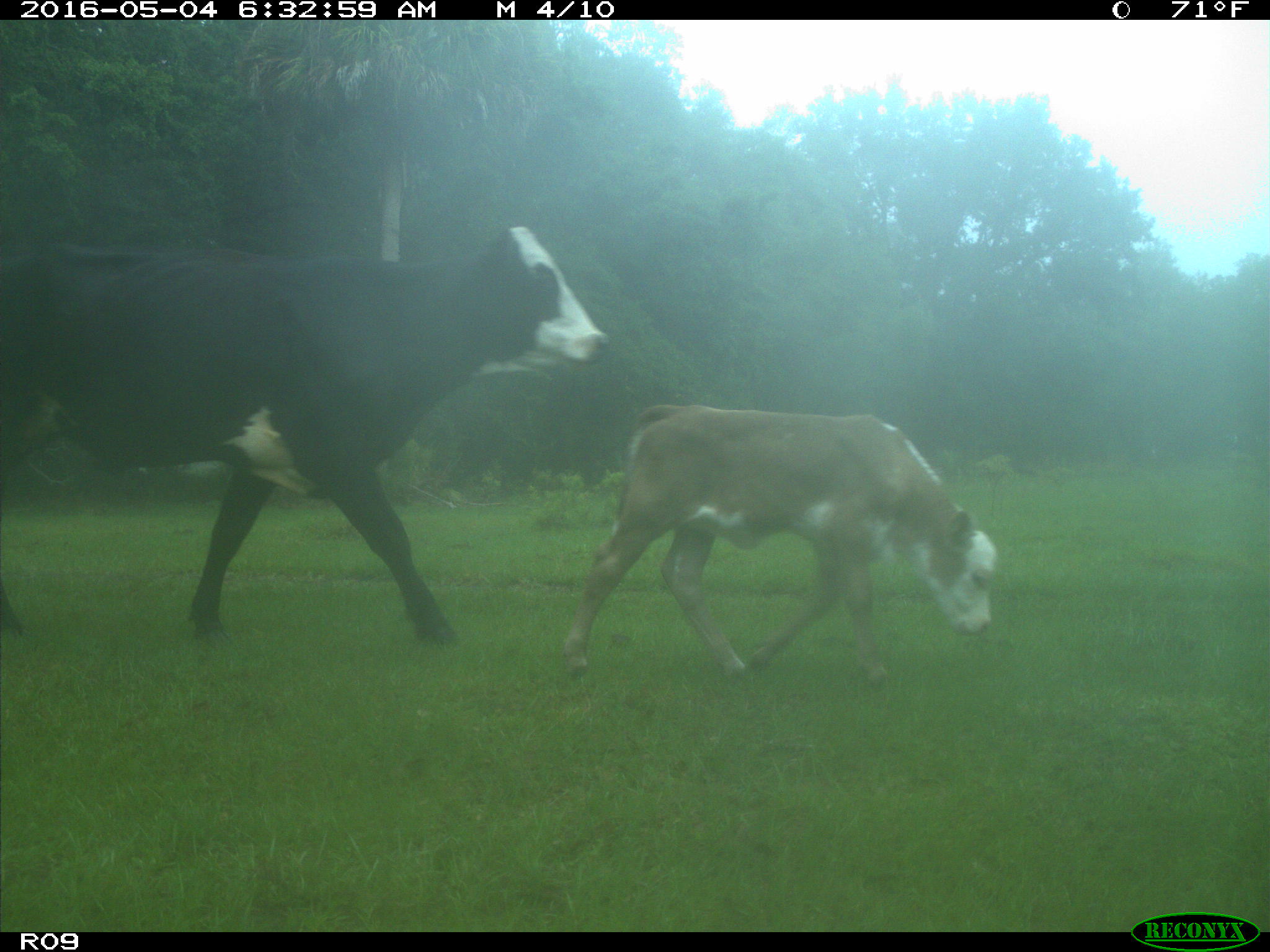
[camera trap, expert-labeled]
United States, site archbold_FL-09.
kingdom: Animalia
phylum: Chordata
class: Mammalia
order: Artiodactyla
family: Bovidae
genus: Bos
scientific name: Bos taurus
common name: domestic cow